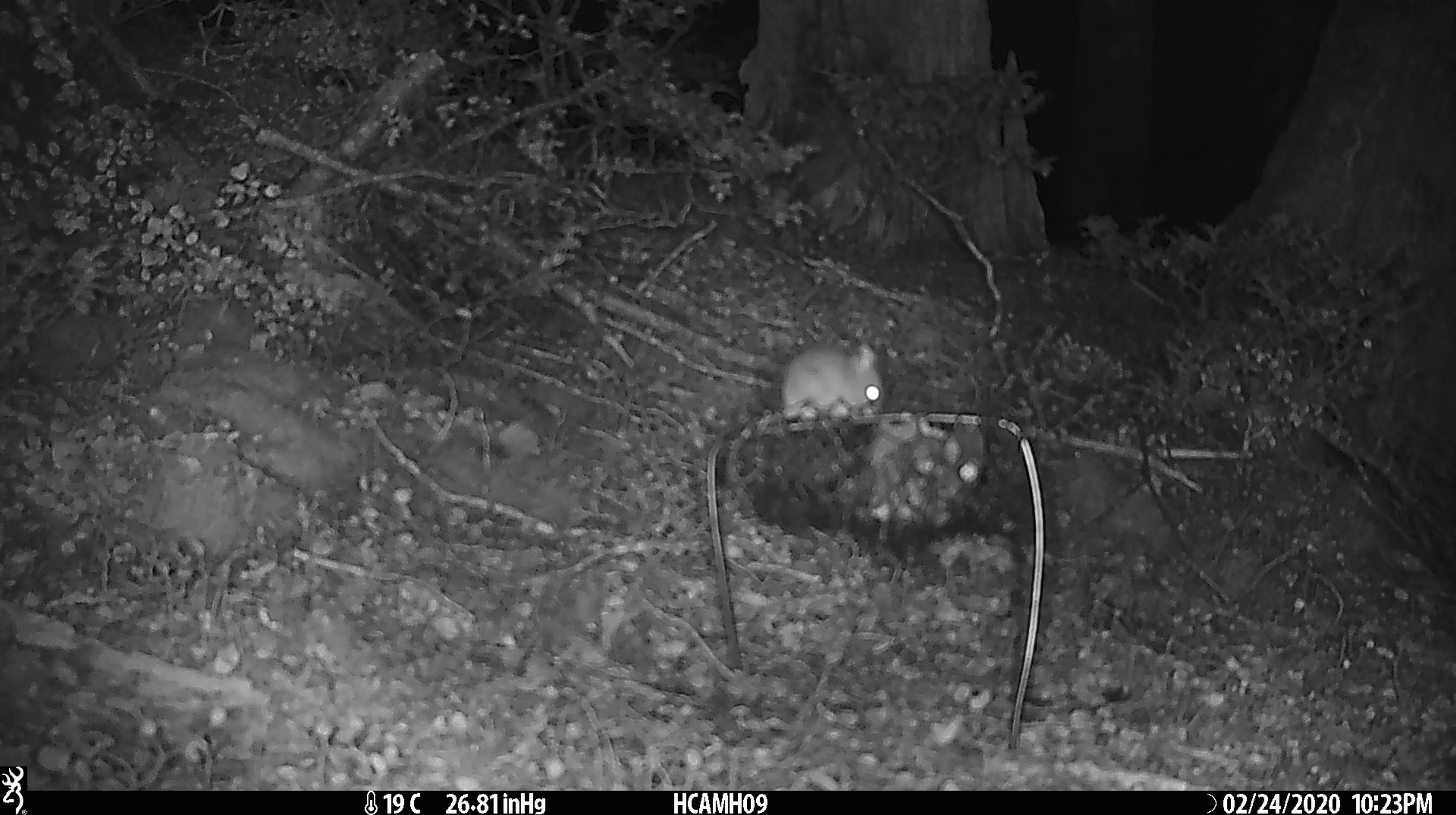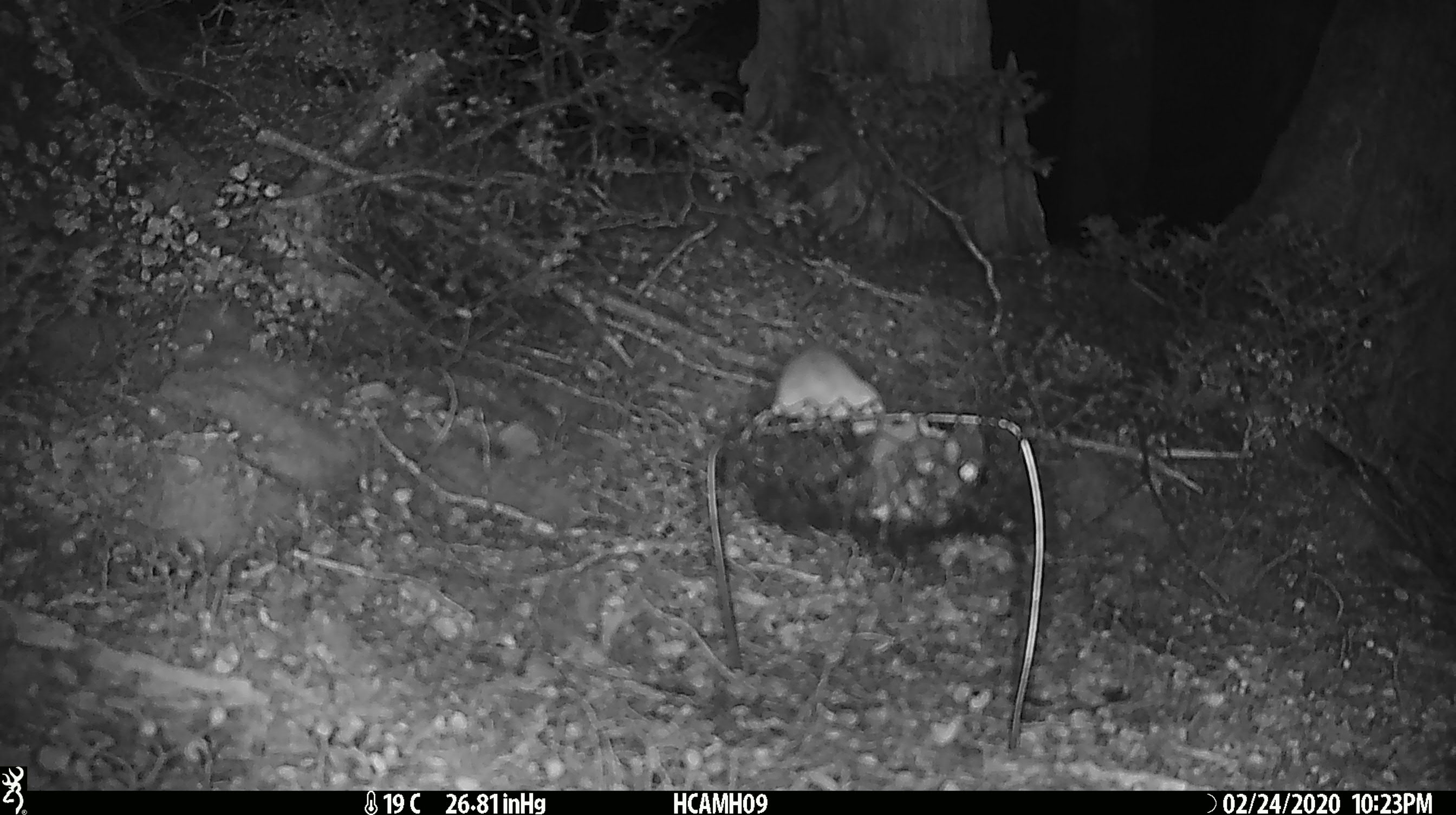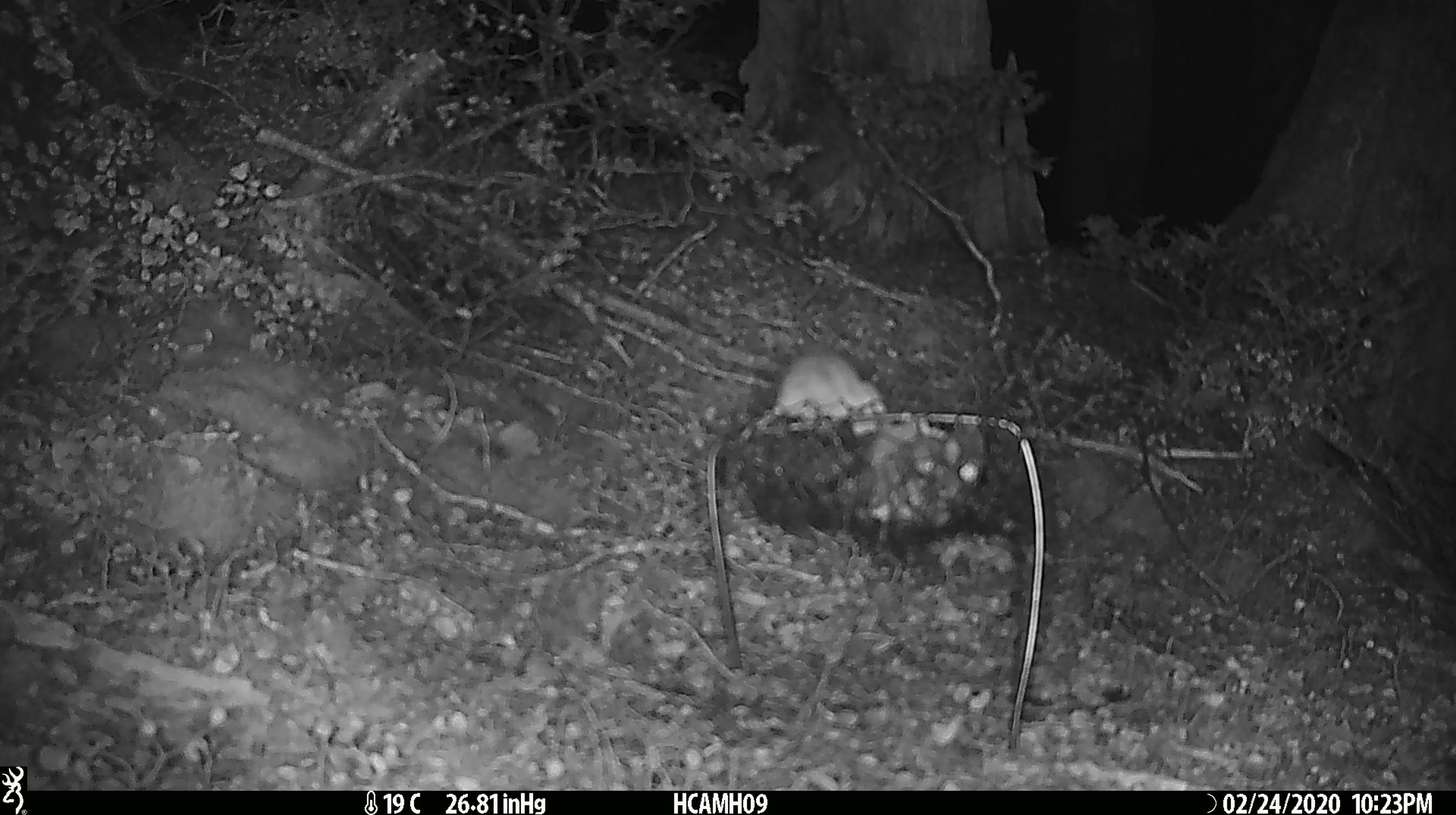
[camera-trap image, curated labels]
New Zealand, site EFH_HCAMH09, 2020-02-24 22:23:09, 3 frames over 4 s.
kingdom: Animalia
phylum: Chordata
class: Mammalia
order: Rodentia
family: Muridae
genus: Mus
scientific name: Mus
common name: mouse